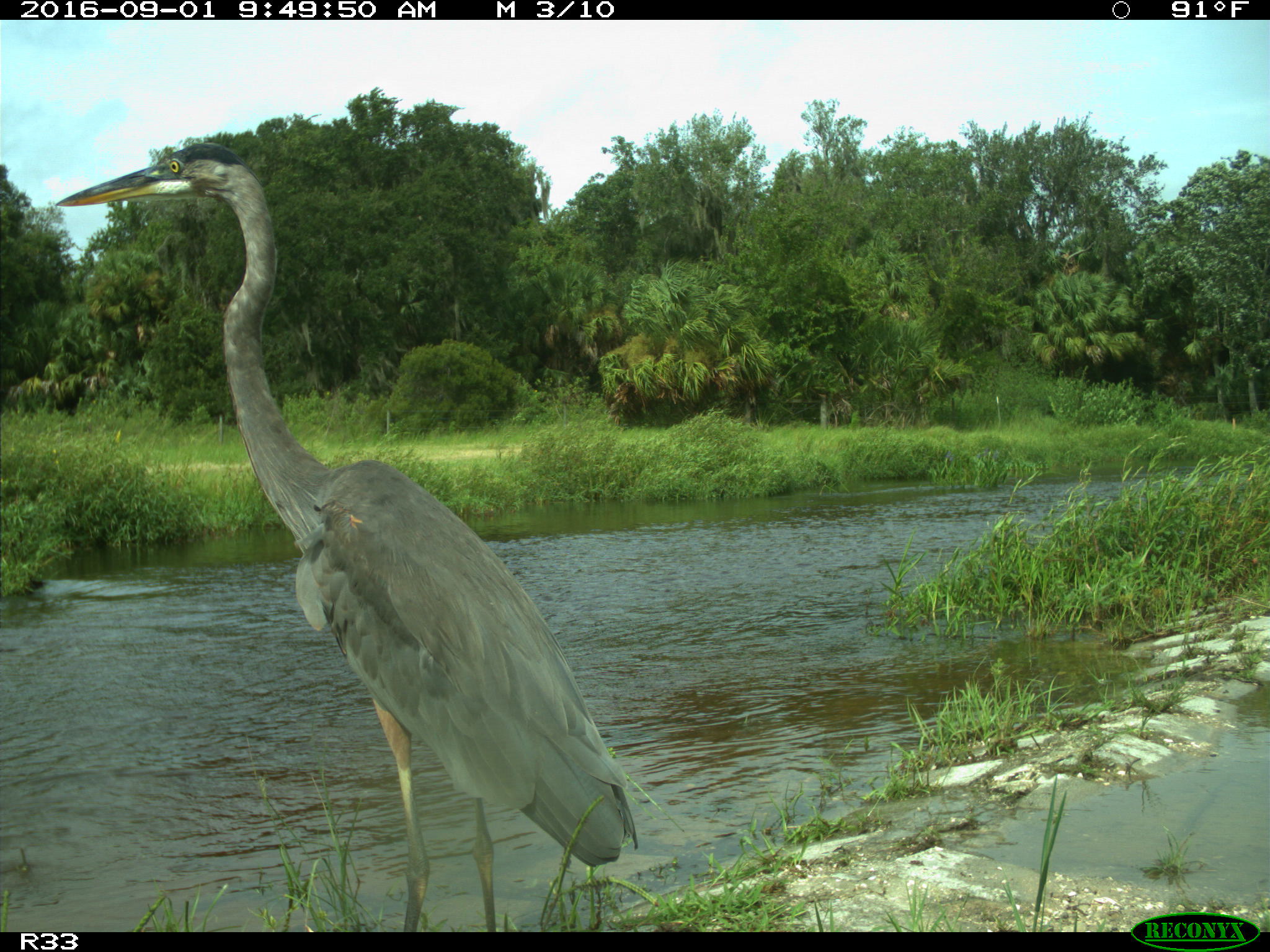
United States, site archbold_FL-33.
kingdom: Animalia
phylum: Chordata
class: Aves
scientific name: Aves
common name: birds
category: unidentified bird